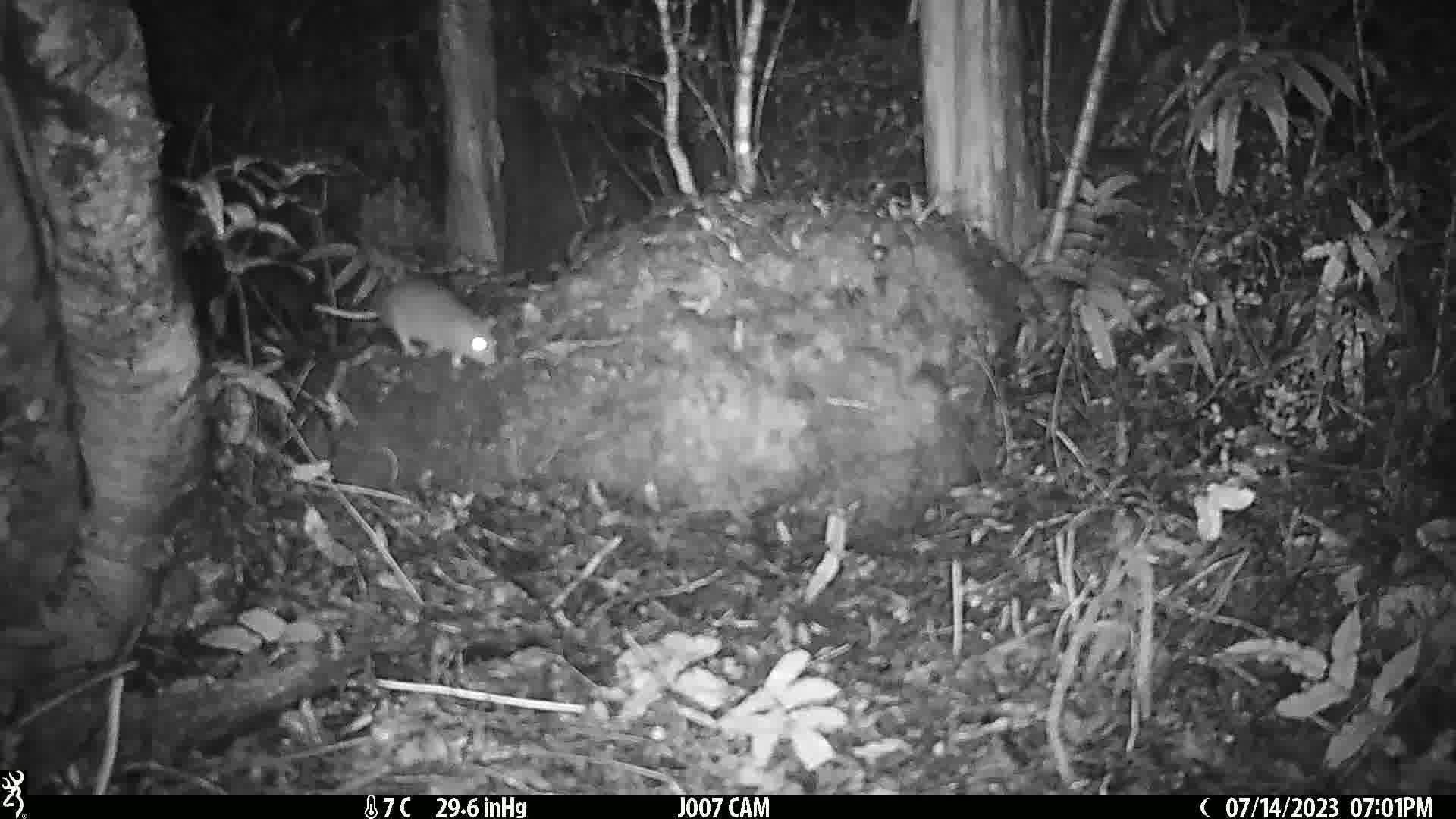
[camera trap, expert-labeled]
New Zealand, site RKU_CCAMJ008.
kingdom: Animalia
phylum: Chordata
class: Mammalia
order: Rodentia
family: Muridae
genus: Rattus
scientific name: Rattus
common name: rat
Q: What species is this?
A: Rat (Rattus).